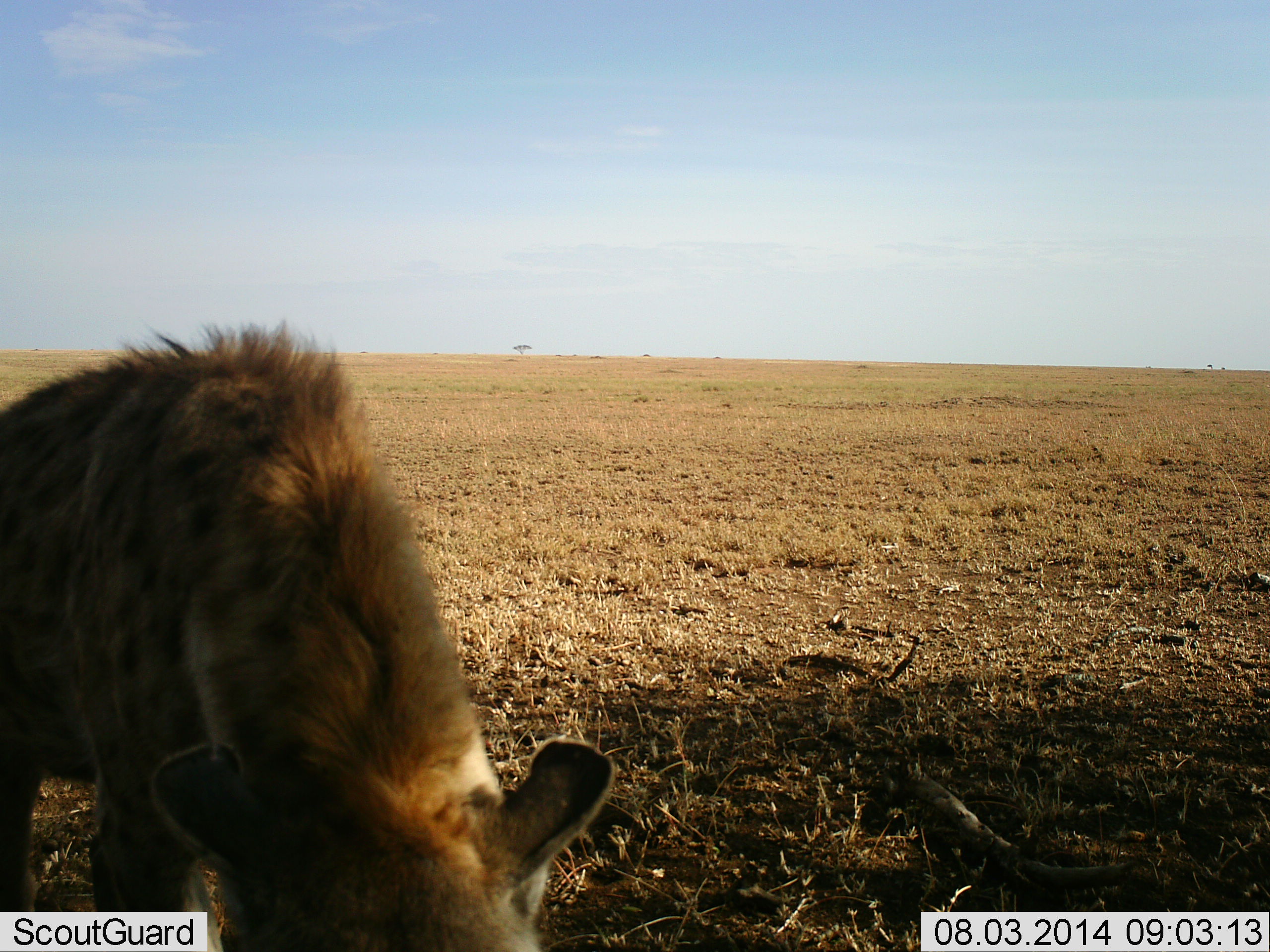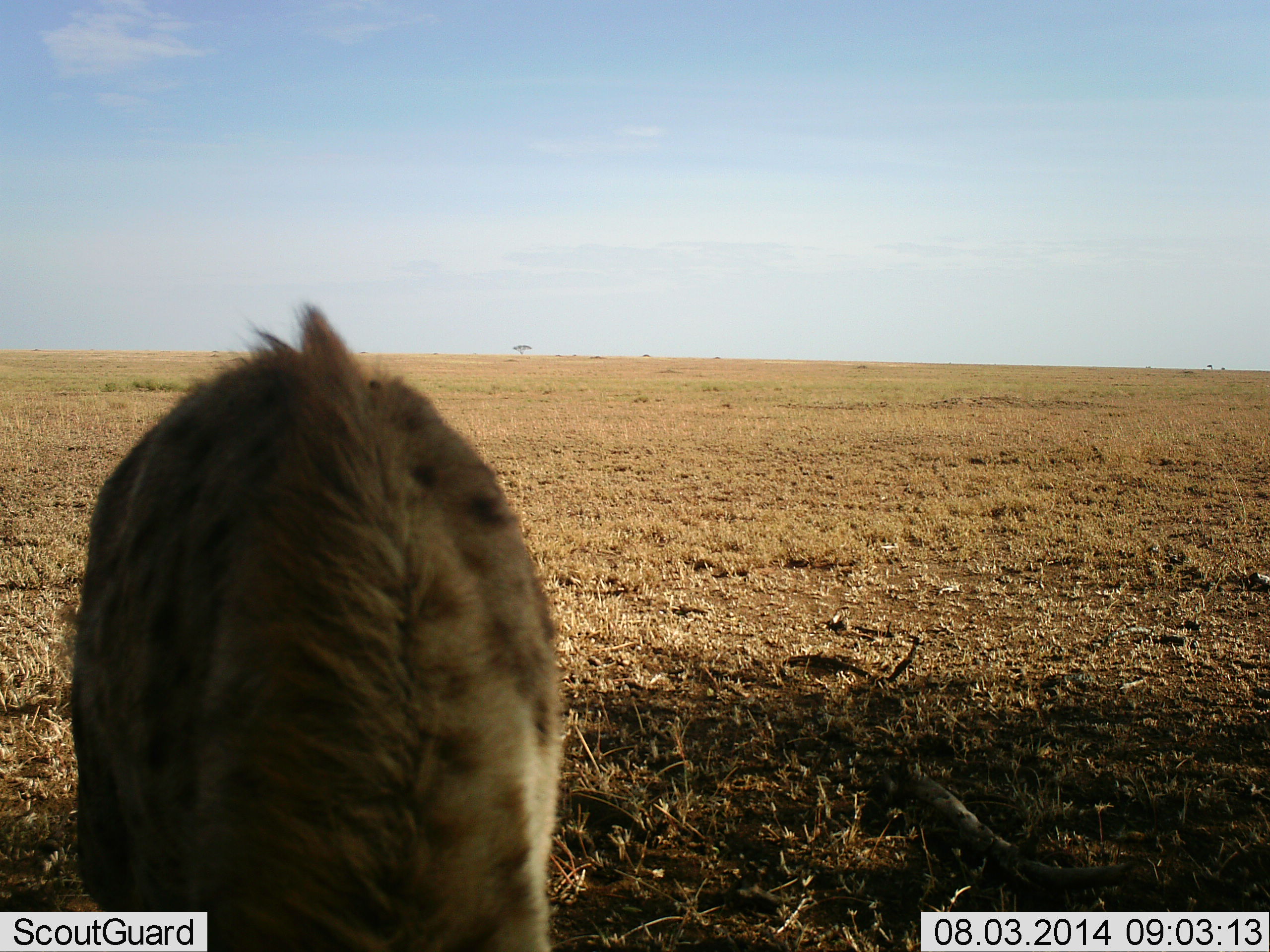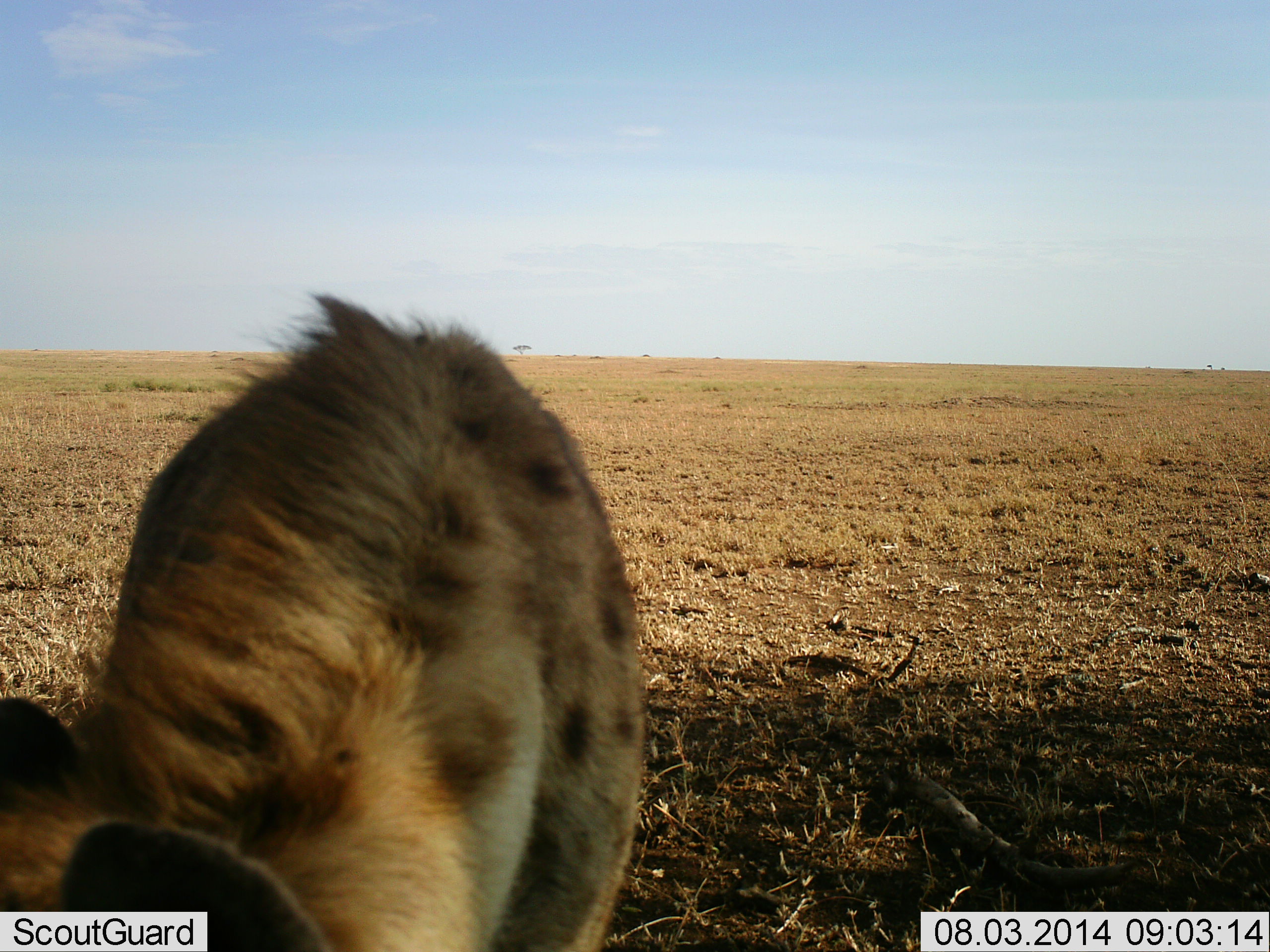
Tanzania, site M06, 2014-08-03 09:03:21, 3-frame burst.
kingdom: Animalia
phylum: Chordata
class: Mammalia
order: Carnivora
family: Hyaenidae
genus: Crocuta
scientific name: Crocuta crocuta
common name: spotted hyena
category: hyenaspotted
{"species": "hyenaspotted (spotted hyena) (Crocuta crocuta)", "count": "1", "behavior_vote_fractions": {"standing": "40%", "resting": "0%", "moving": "40%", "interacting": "0%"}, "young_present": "0%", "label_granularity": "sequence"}